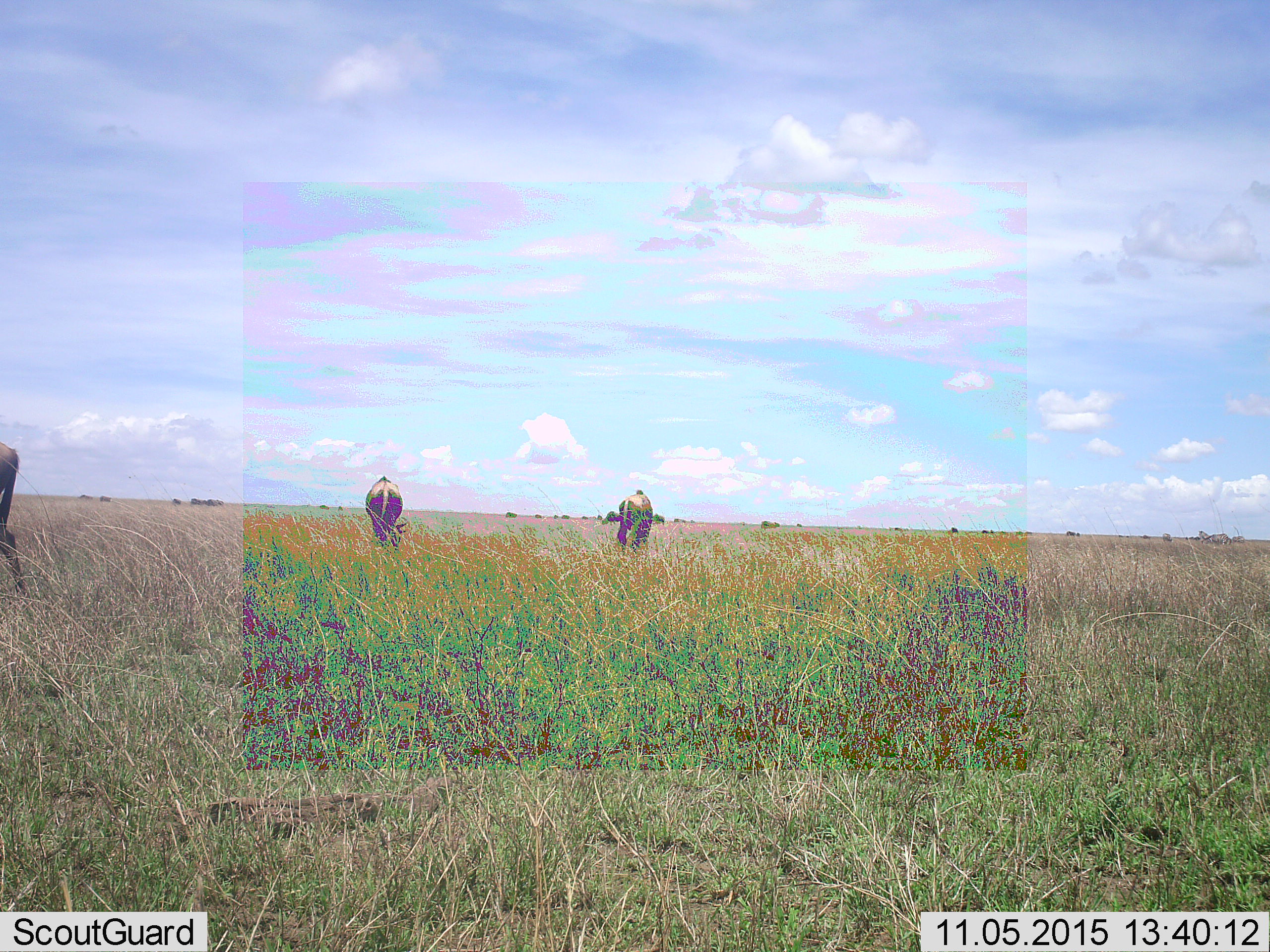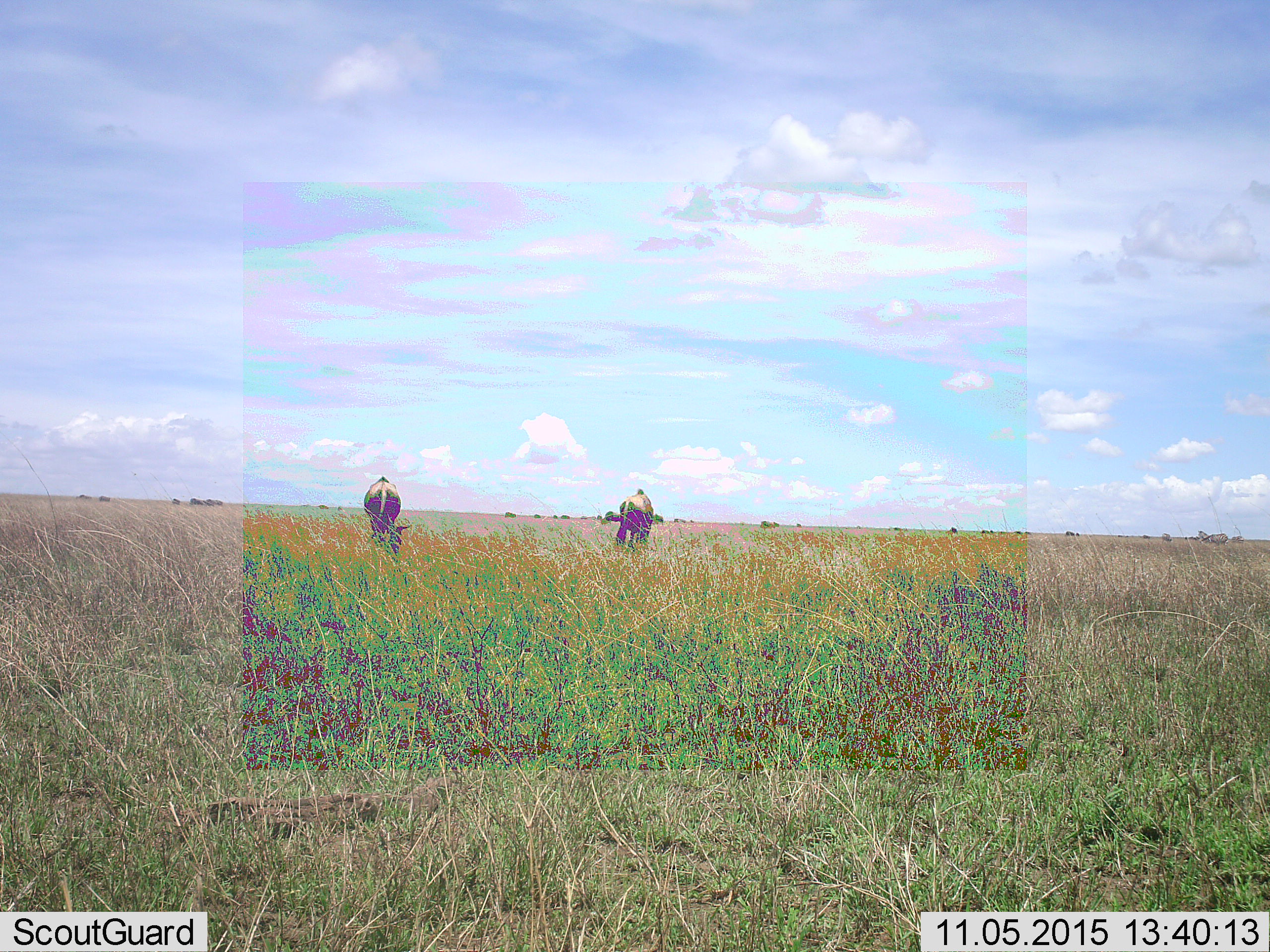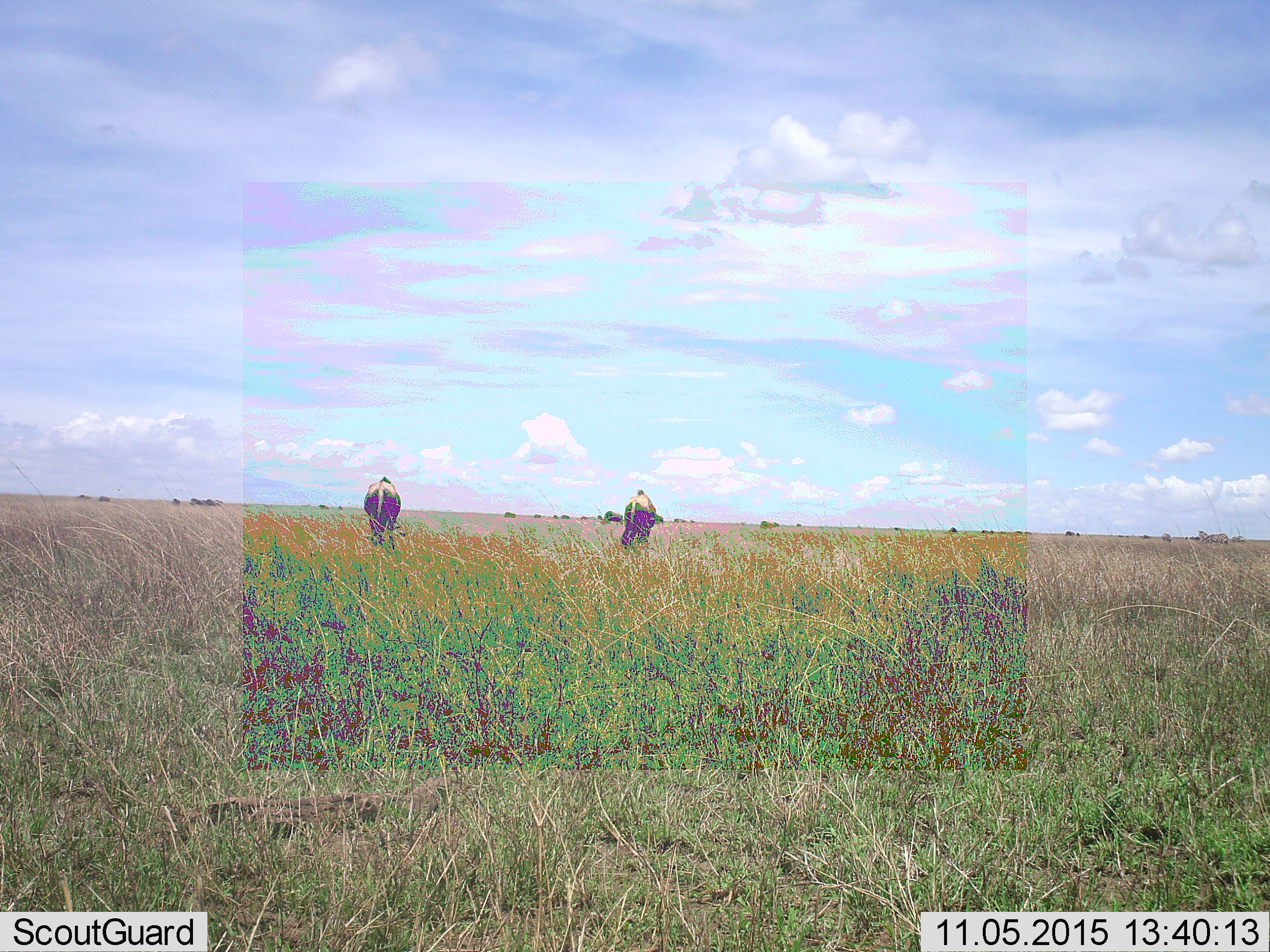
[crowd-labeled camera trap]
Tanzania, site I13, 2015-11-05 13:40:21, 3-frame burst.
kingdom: Animalia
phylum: Chordata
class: Mammalia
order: Artiodactyla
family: Bovidae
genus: Connochaetes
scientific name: Connochaetes taurinus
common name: blue wildebeest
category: wildebeest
Wildebeest (blue wildebeest) (Connochaetes taurinus), count 3. Behavior (volunteer vote fractions): standing 60%, resting 0%, moving 40%, interacting 0%. Young present (vote fraction): 0%. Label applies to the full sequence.